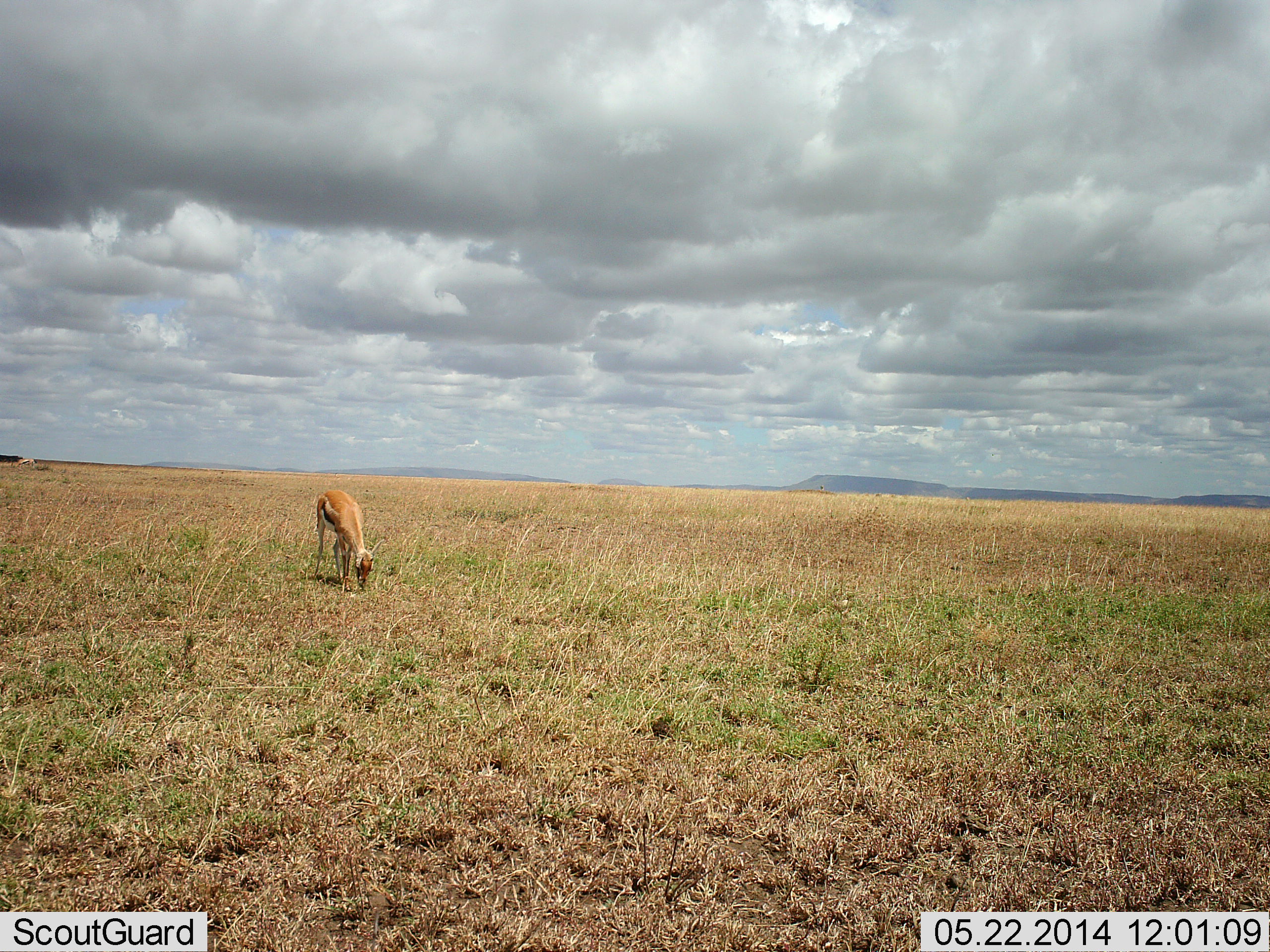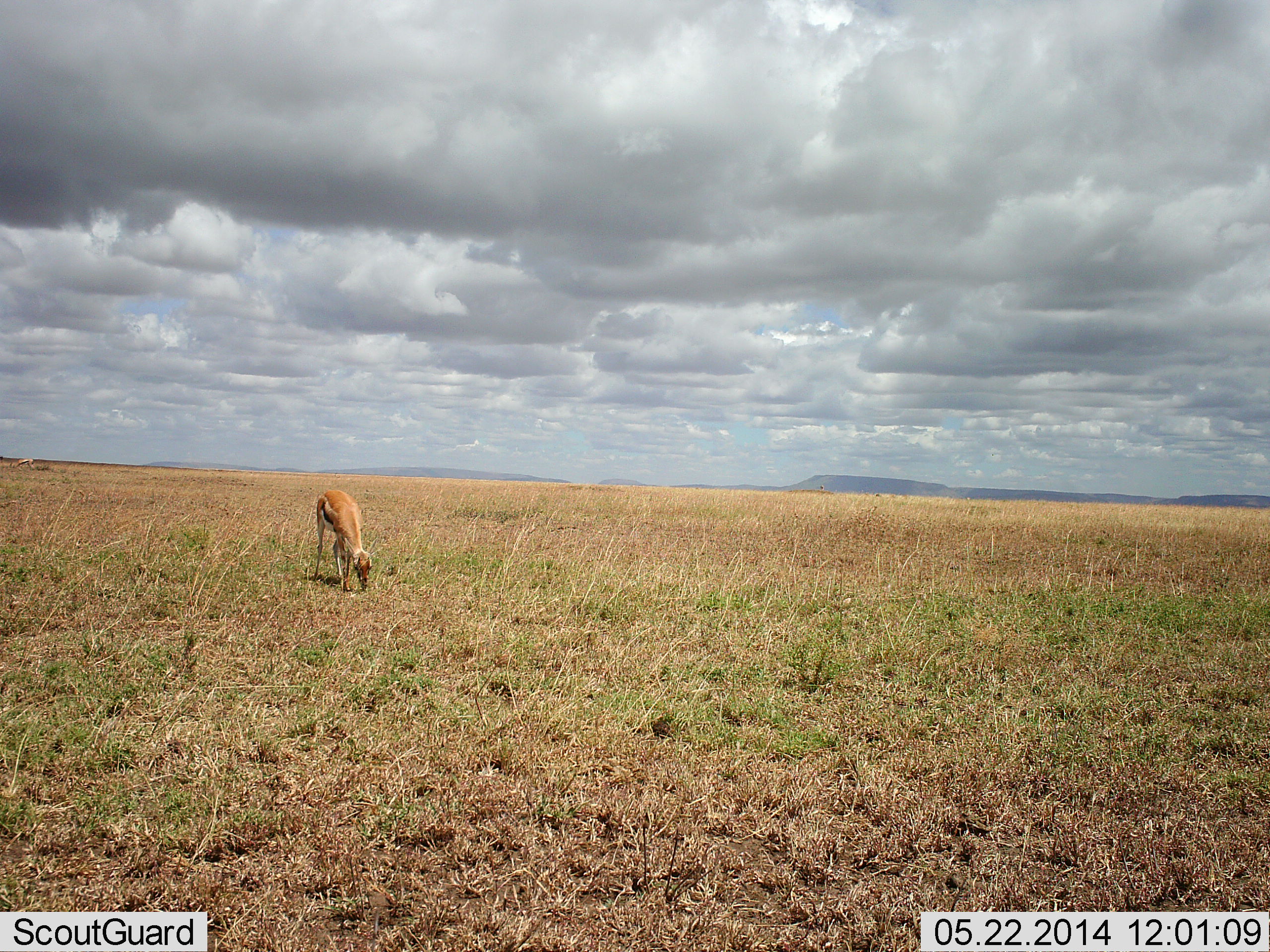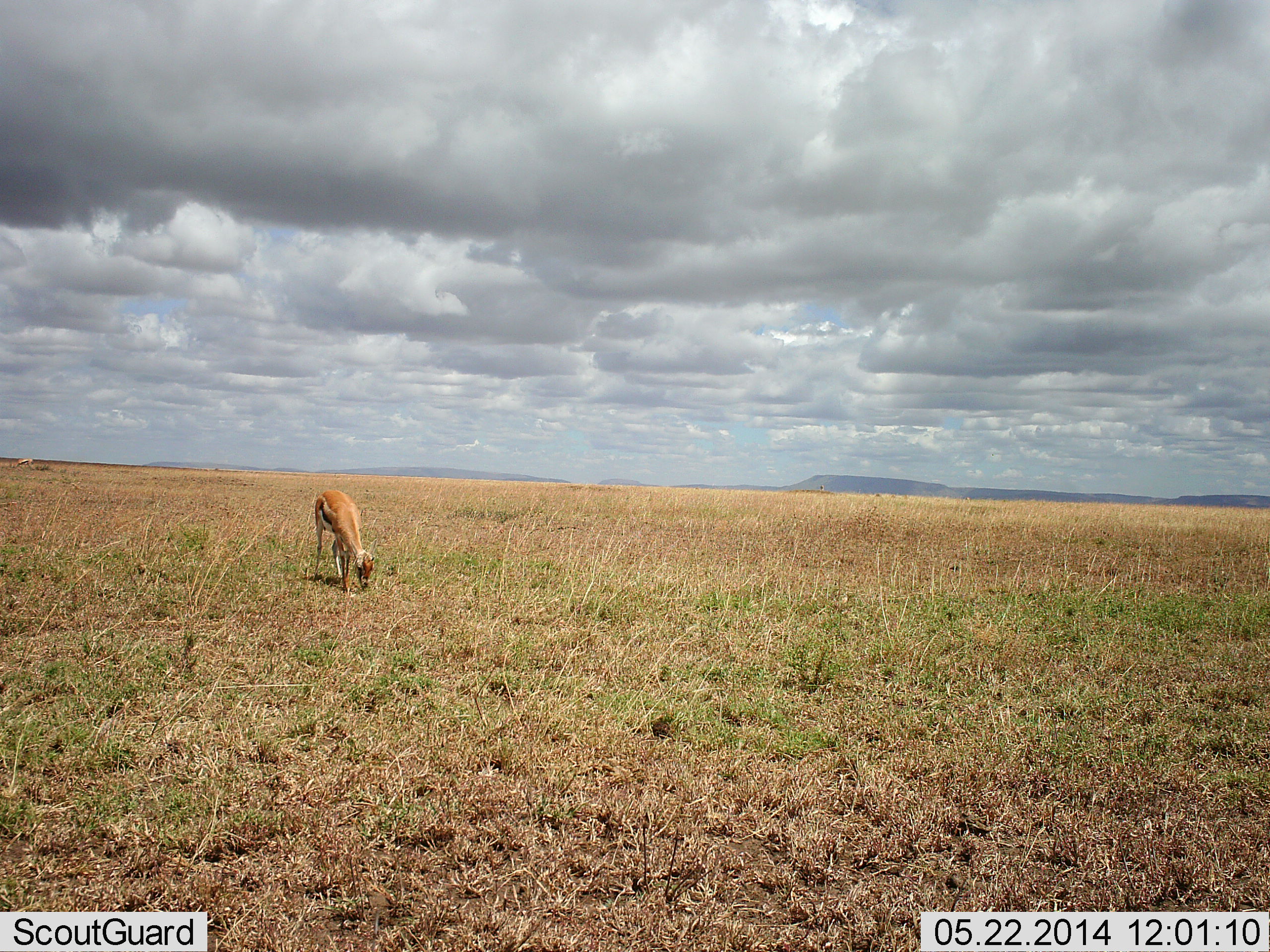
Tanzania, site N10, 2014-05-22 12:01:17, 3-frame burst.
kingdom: Animalia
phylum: Chordata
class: Mammalia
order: Artiodactyla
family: Bovidae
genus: Eudorcas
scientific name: Eudorcas thomsonii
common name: thomson's gazelle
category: gazellethomsons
Gazellethomsons (thomson's gazelle) (Eudorcas thomsonii), count 1. Behavior (volunteer vote fractions): standing 10%, resting 0%, moving 0%, interacting 0%. Young present (vote fraction): 0%. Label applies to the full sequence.